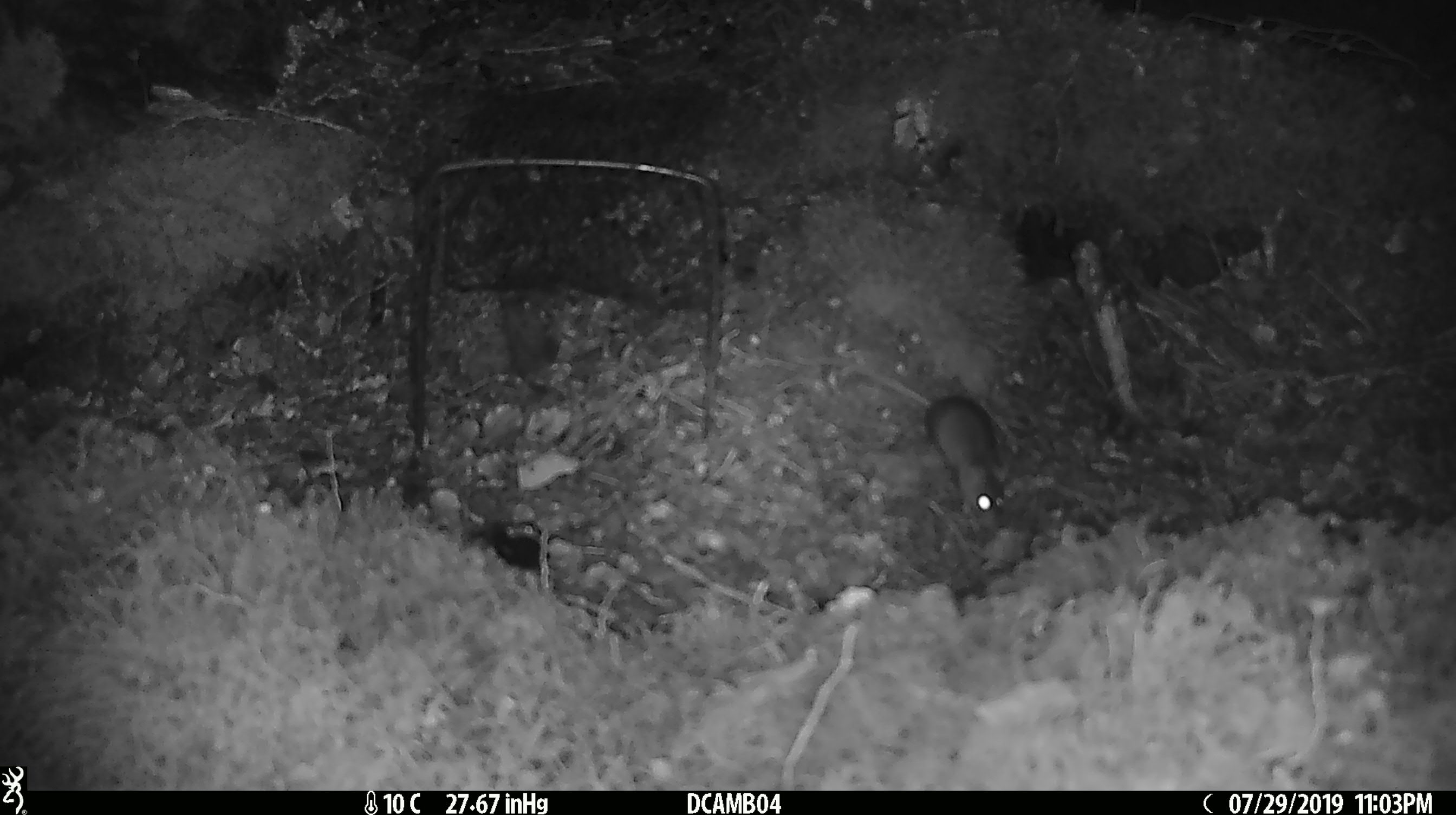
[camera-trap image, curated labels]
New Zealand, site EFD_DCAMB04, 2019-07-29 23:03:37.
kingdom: Animalia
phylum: Chordata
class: Mammalia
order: Rodentia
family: Muridae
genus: Mus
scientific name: Mus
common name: mouse